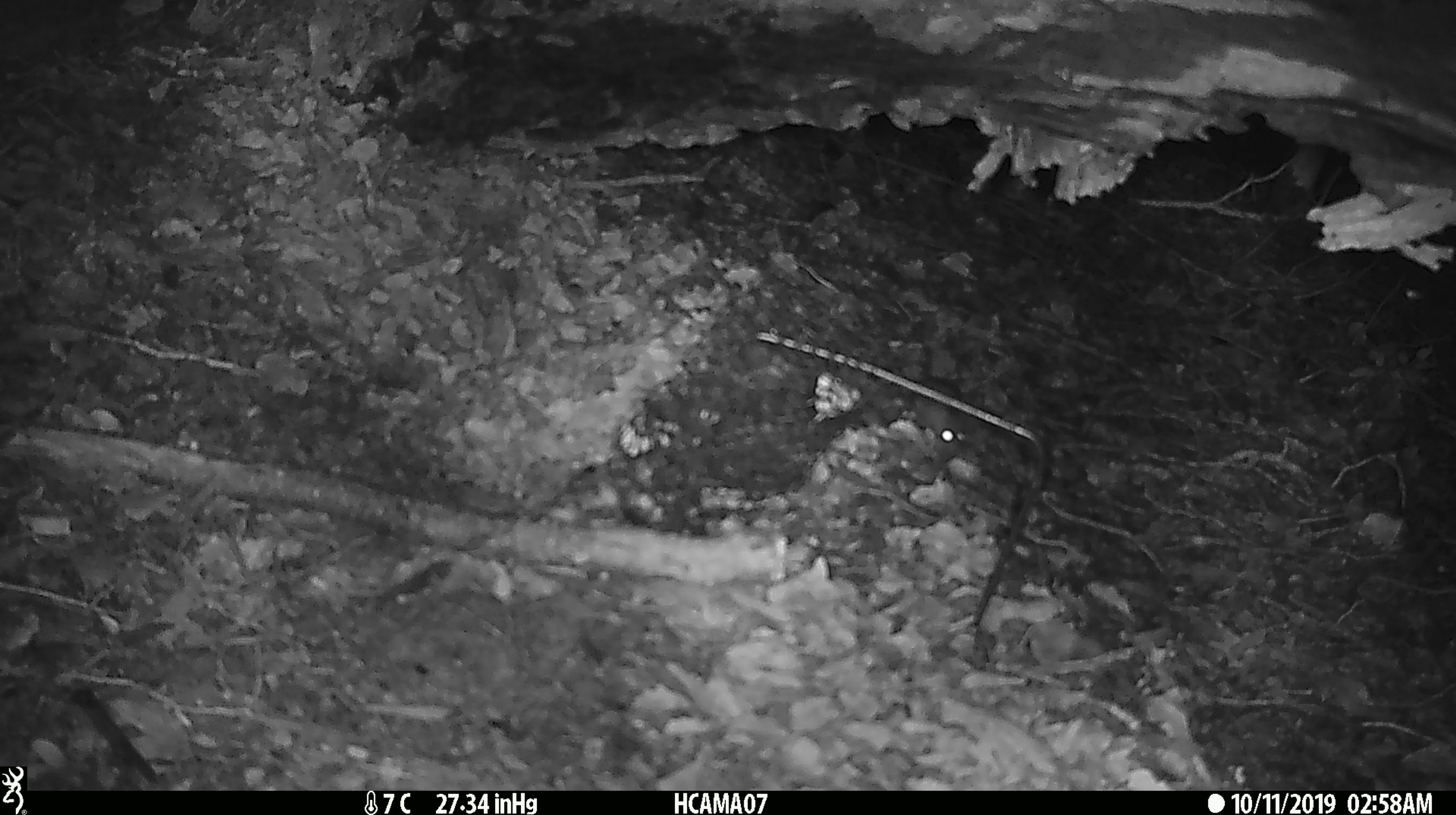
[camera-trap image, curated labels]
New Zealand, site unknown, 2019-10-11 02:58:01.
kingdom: Animalia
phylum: Chordata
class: Mammalia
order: Rodentia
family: Muridae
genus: Mus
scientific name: Mus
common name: mouse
Mouse (Mus).